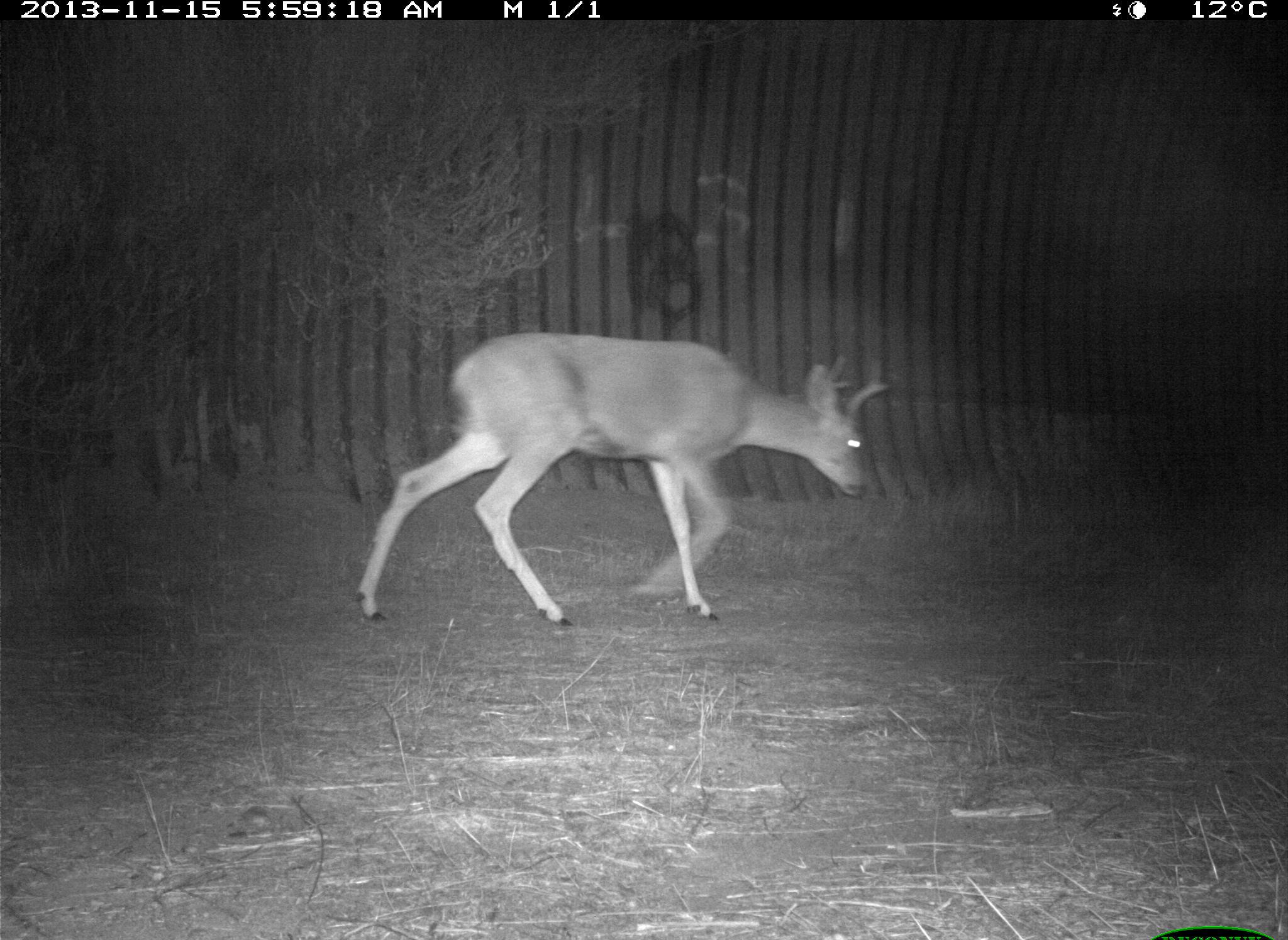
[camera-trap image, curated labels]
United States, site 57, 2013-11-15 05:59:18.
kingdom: Animalia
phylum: Chordata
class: Mammalia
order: Artiodactyla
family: Cervidae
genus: Odocoileus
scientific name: Odocoileus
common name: deer